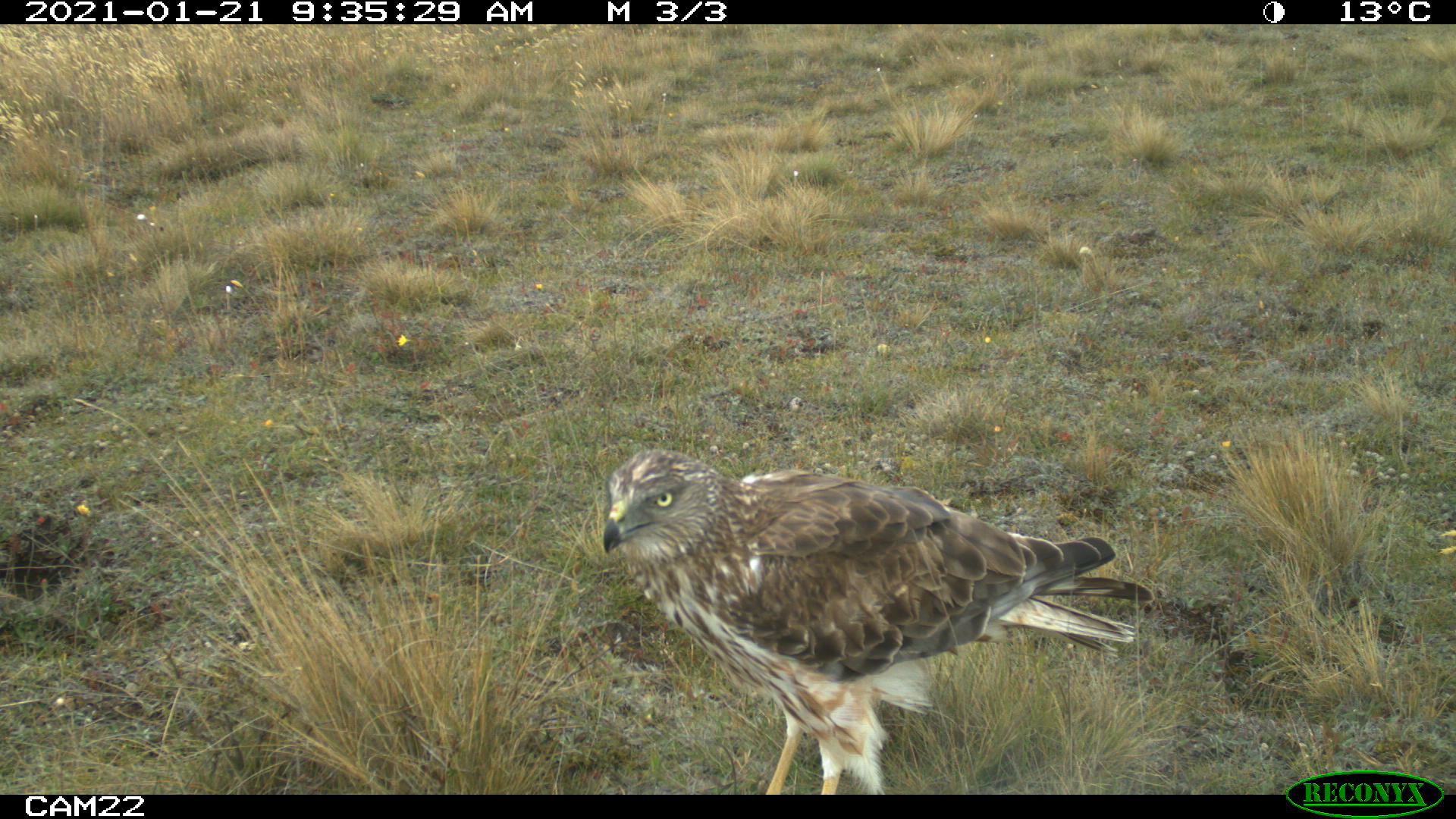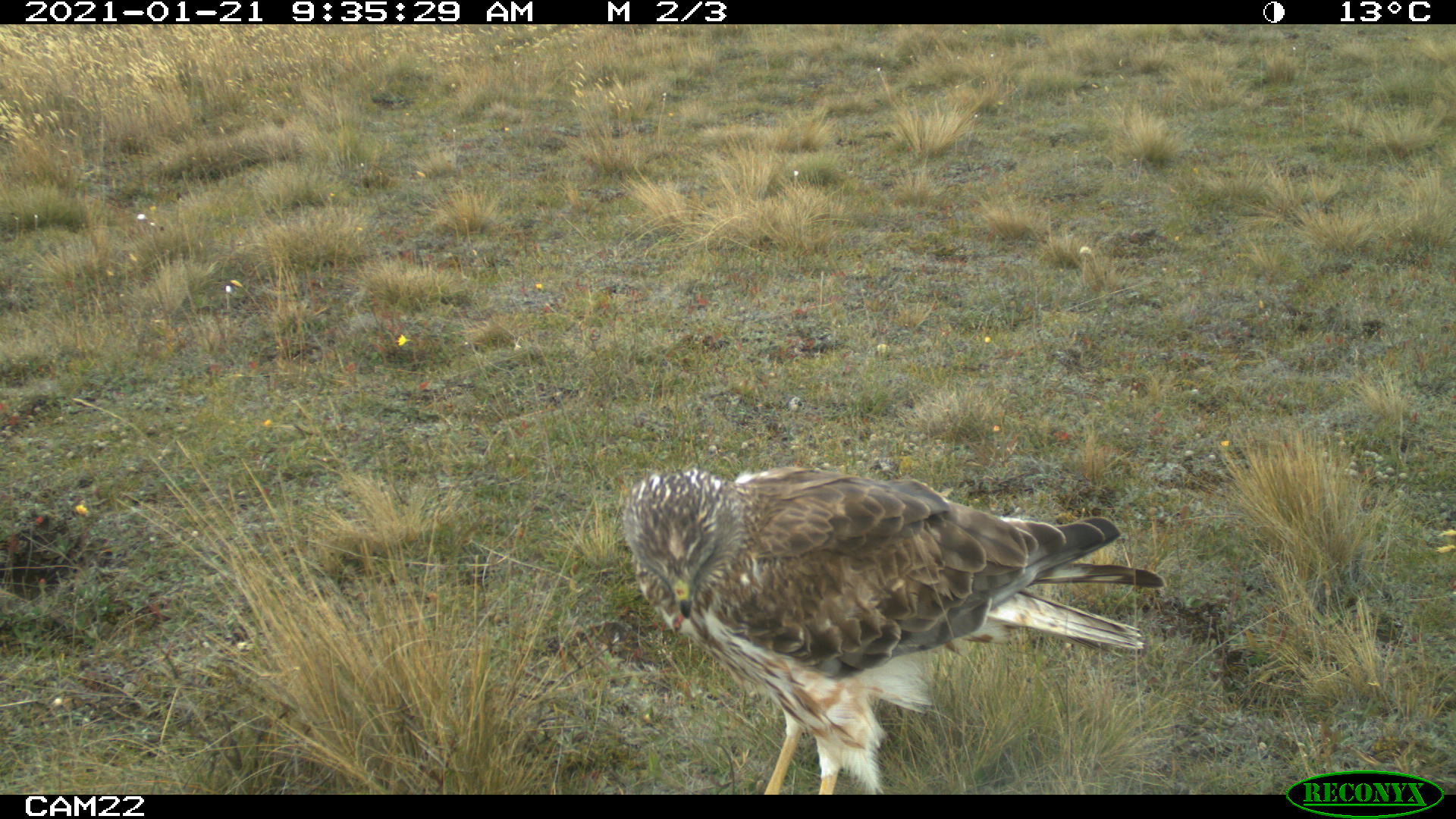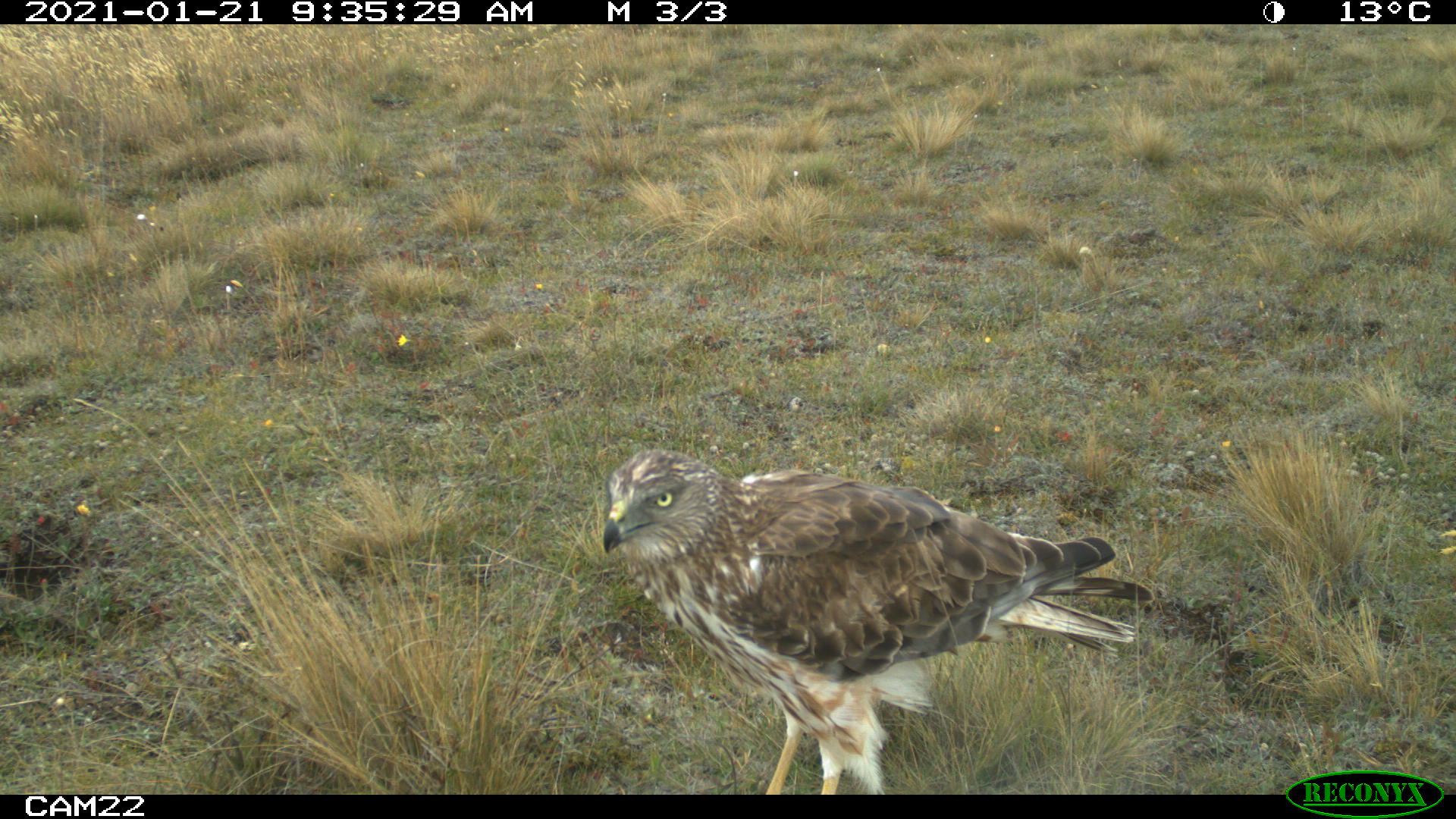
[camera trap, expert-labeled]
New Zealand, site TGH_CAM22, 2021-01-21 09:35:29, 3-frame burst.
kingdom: Animalia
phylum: Chordata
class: Aves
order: Accipitriformes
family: Accipitridae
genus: Circus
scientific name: Circus approximans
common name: swamp harrier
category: harrier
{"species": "harrier (swamp harrier) (Circus approximans)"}